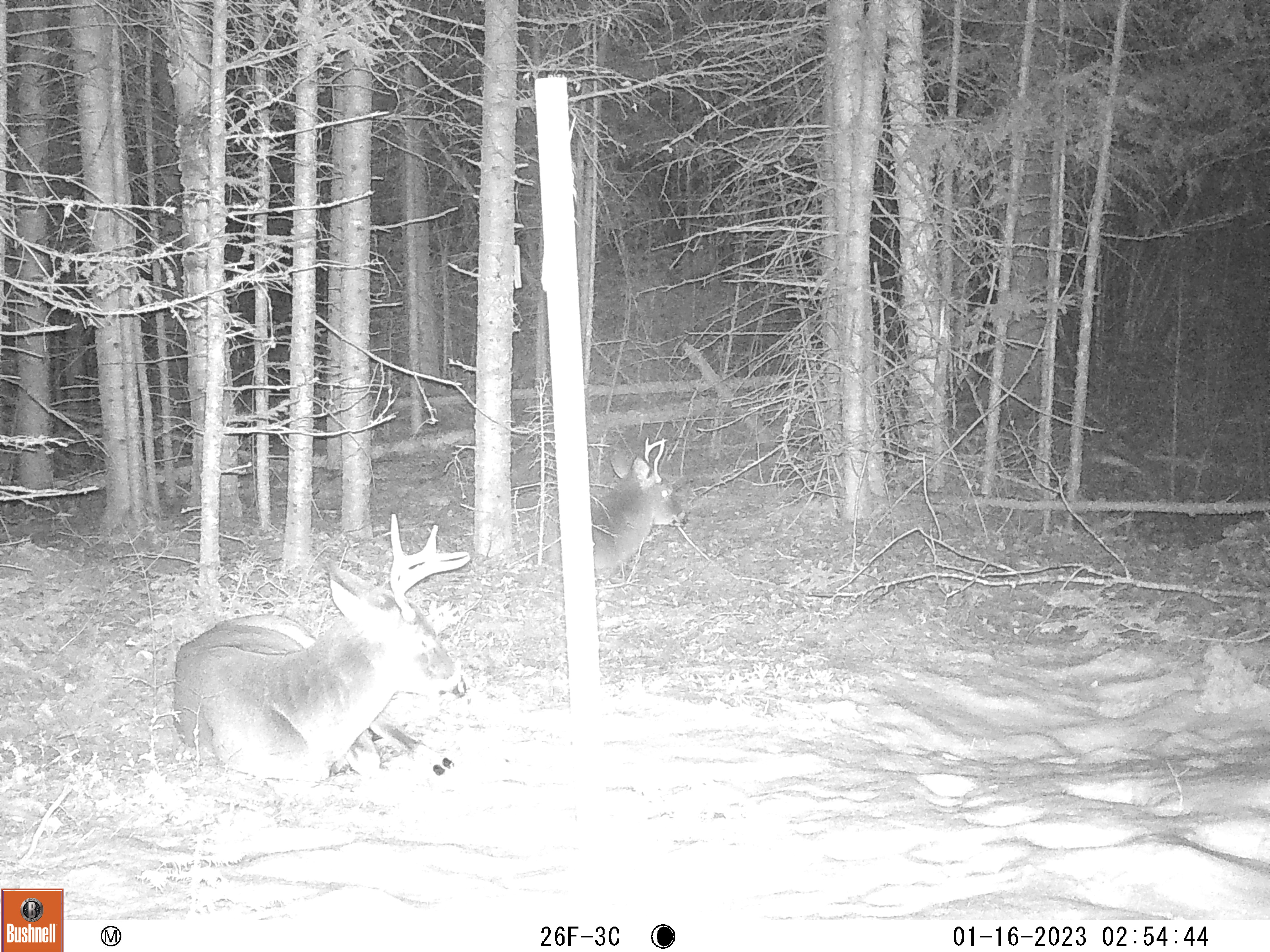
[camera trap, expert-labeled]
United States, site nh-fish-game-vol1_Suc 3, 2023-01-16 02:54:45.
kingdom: Animalia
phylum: Chordata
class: Mammalia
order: Artiodactyla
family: Cervidae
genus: Odocoileus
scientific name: Odocoileus virginianus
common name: white-tailed deer